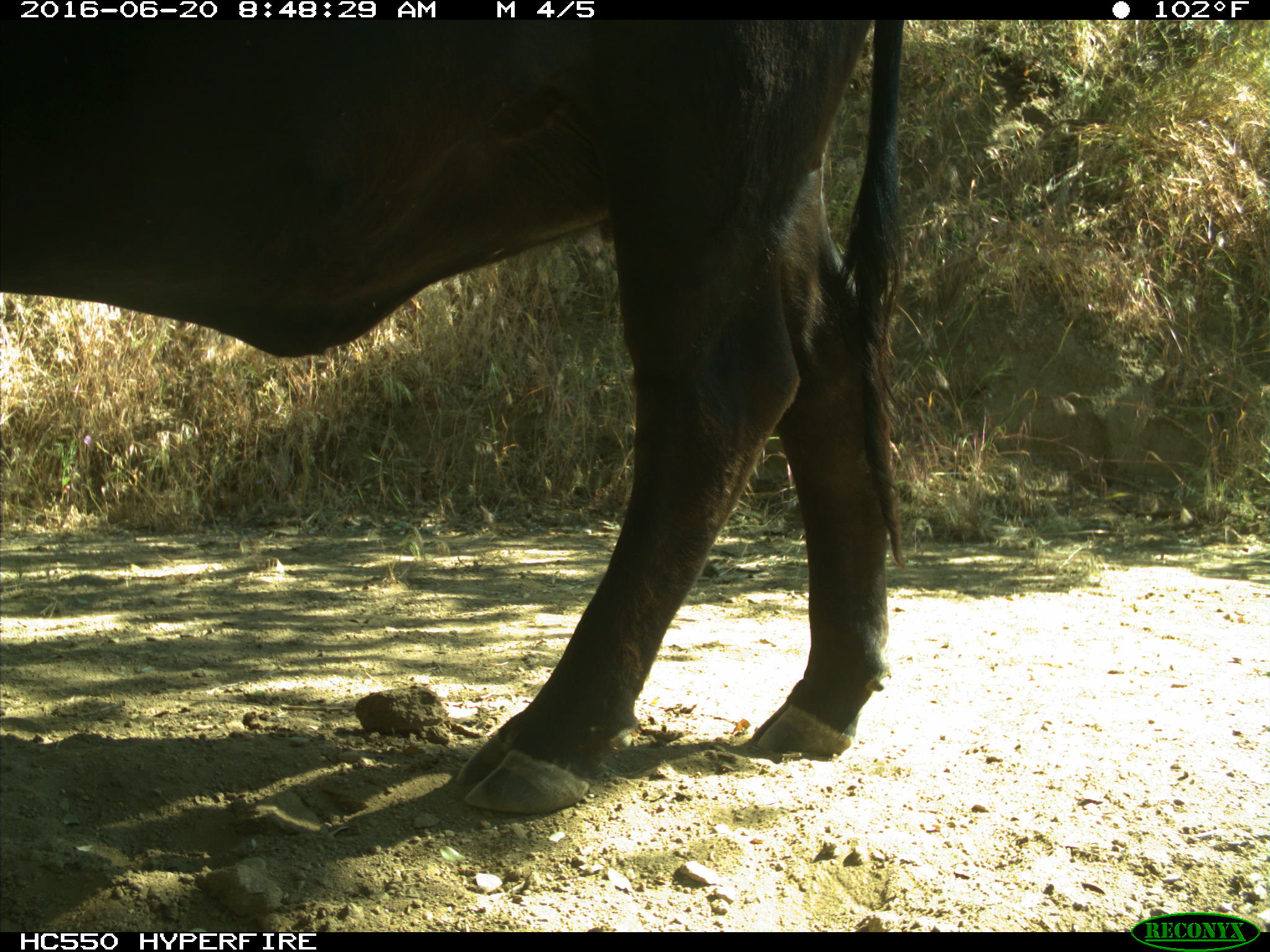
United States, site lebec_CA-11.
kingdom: Animalia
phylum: Chordata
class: Mammalia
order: Artiodactyla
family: Bovidae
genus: Bos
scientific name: Bos taurus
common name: domestic cow